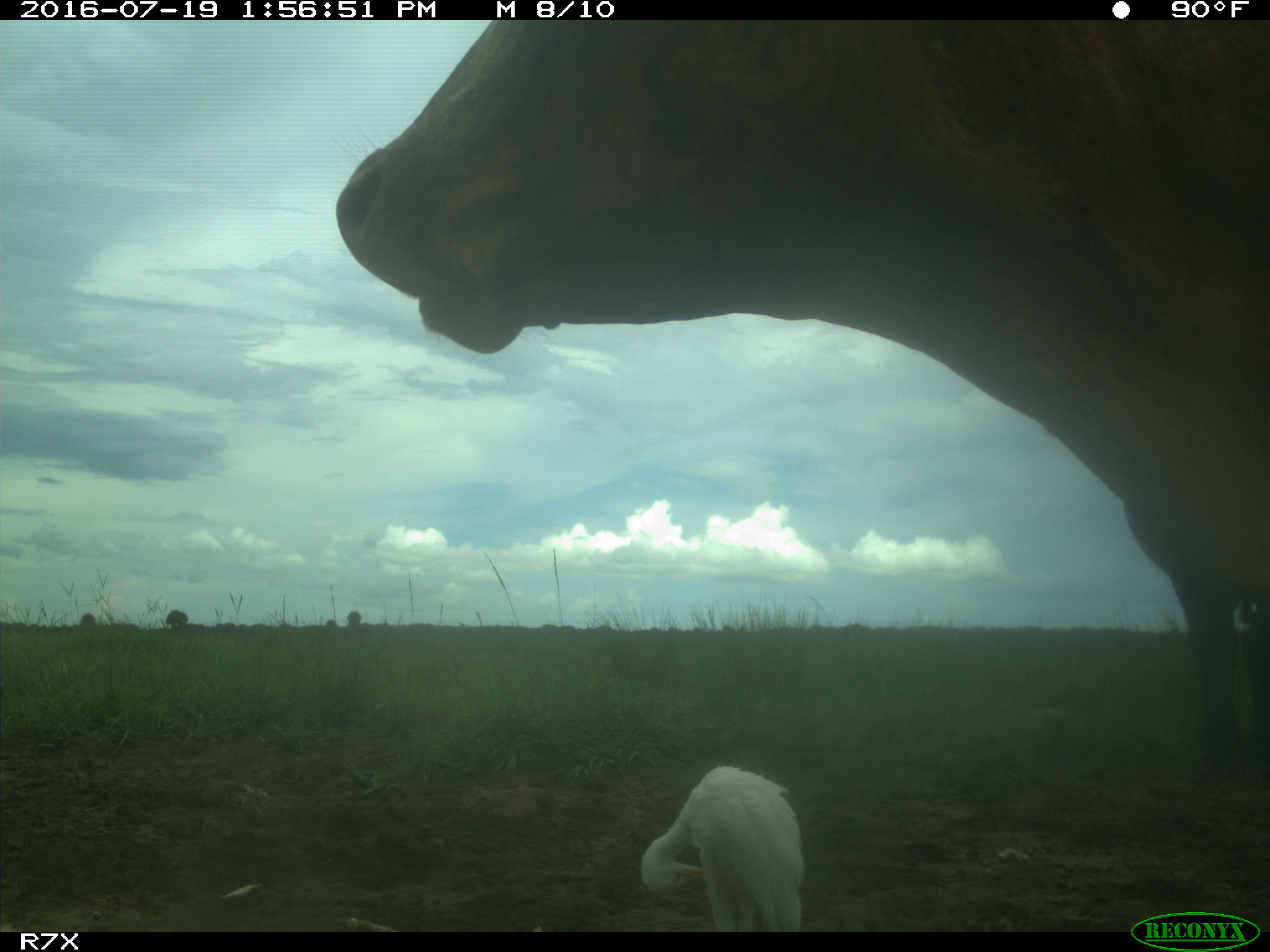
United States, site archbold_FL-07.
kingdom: Animalia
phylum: Chordata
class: Mammalia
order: Artiodactyla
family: Bovidae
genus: Bos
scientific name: Bos taurus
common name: domestic cow